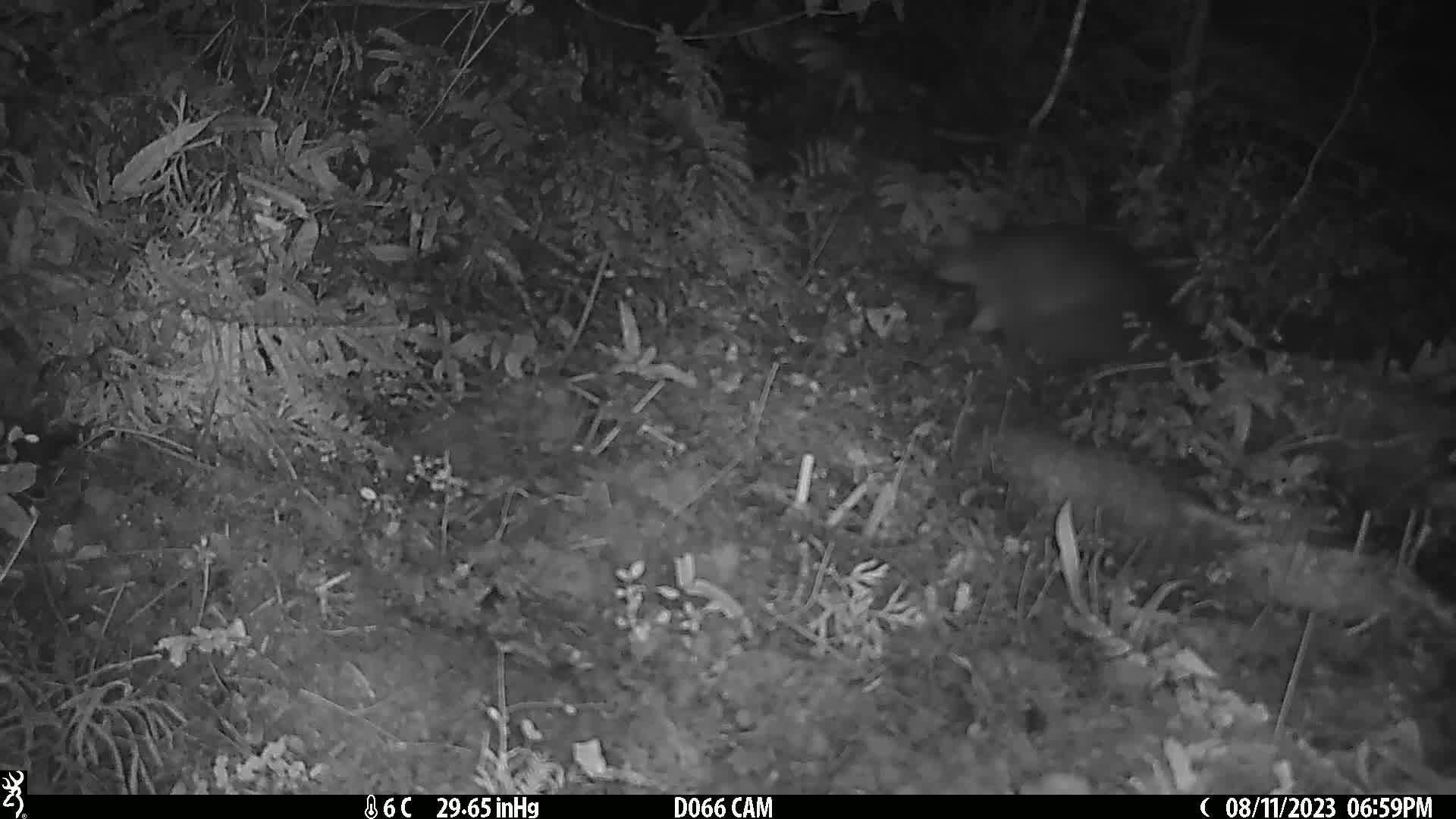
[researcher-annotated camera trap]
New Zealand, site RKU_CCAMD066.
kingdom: Animalia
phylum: Chordata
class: Mammalia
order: Diprotodontia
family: Phalangeridae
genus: Trichosurus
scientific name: Trichosurus vulpecula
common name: common brushtail possum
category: possum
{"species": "possum (common brushtail possum) (Trichosurus vulpecula)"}